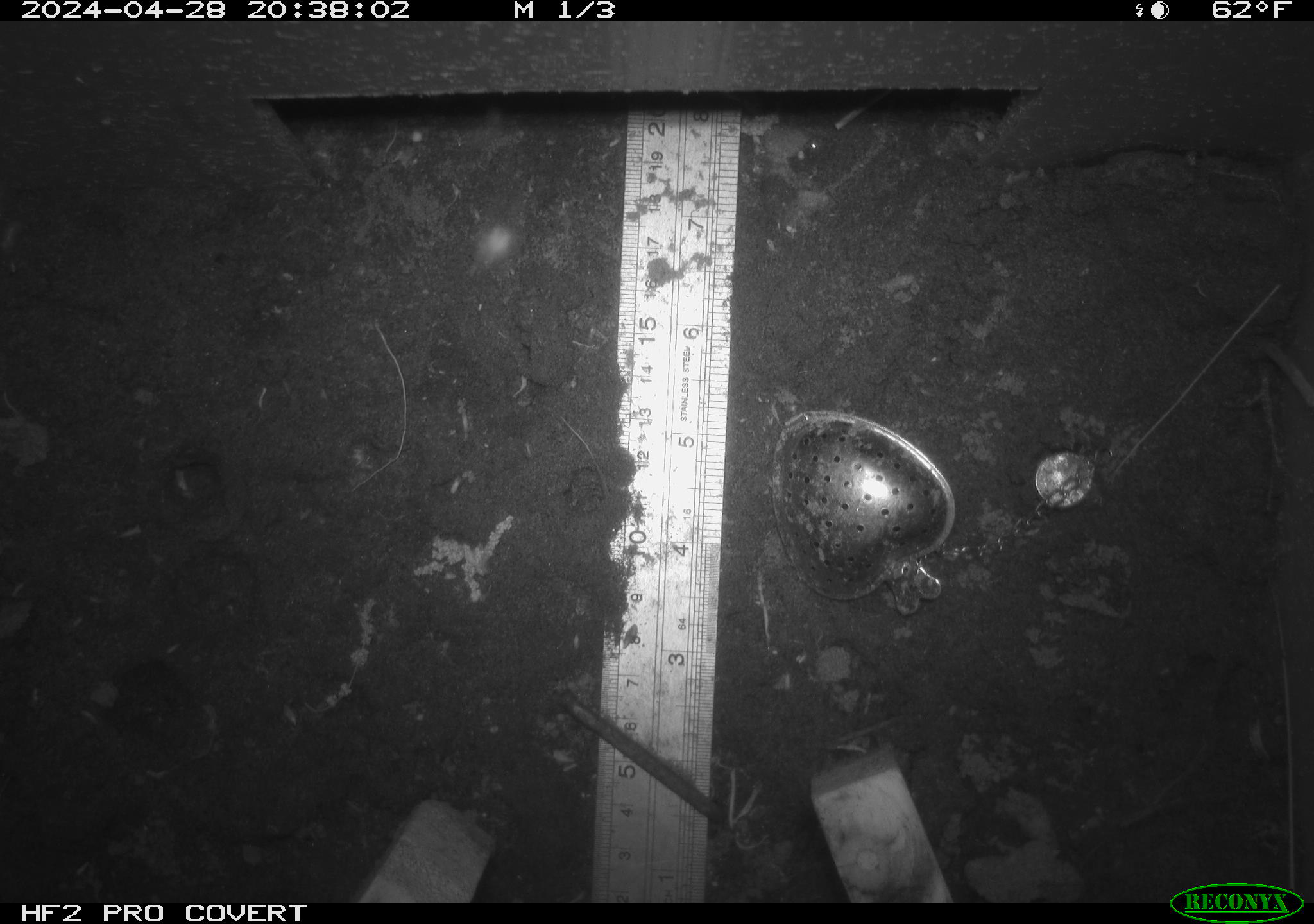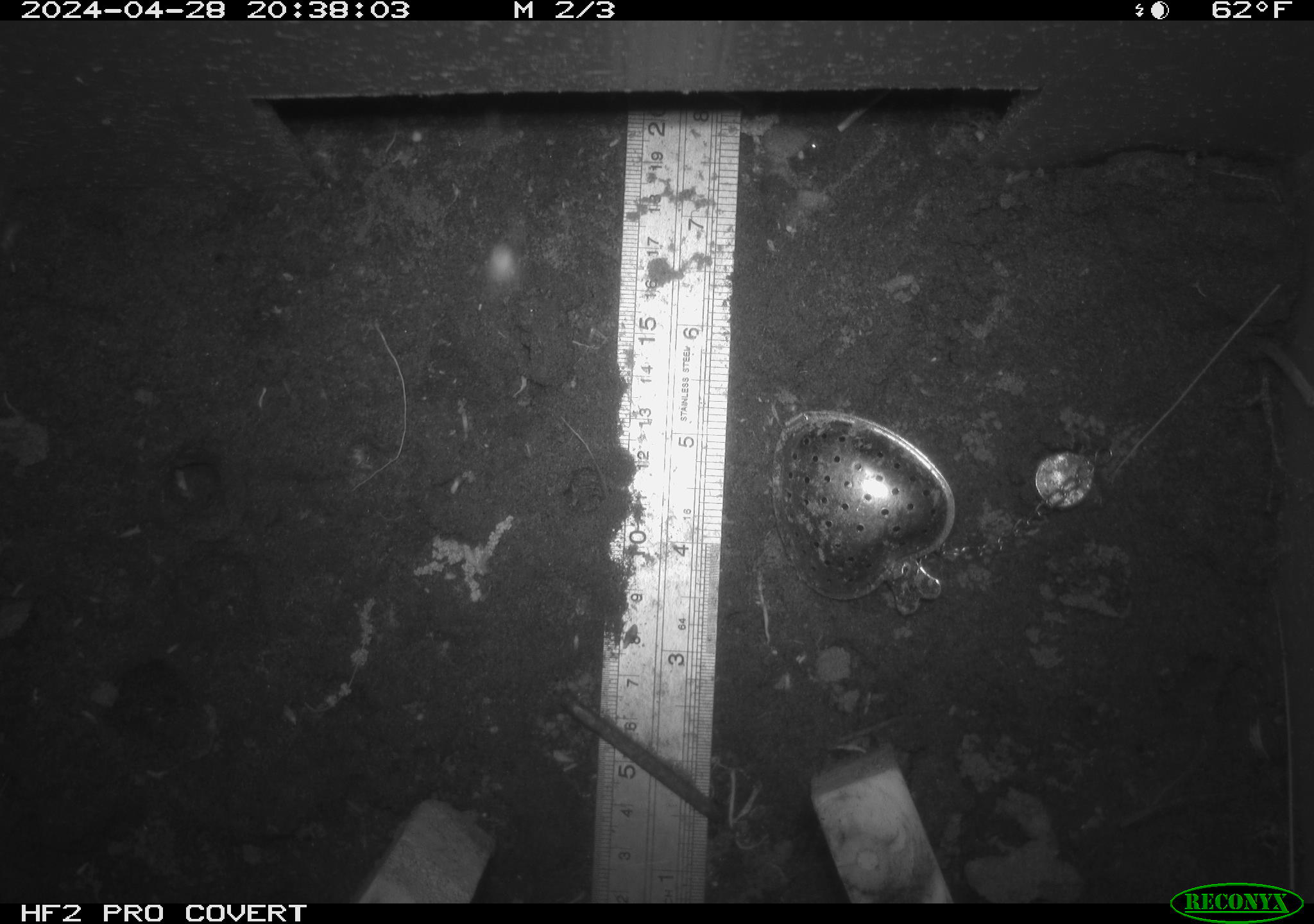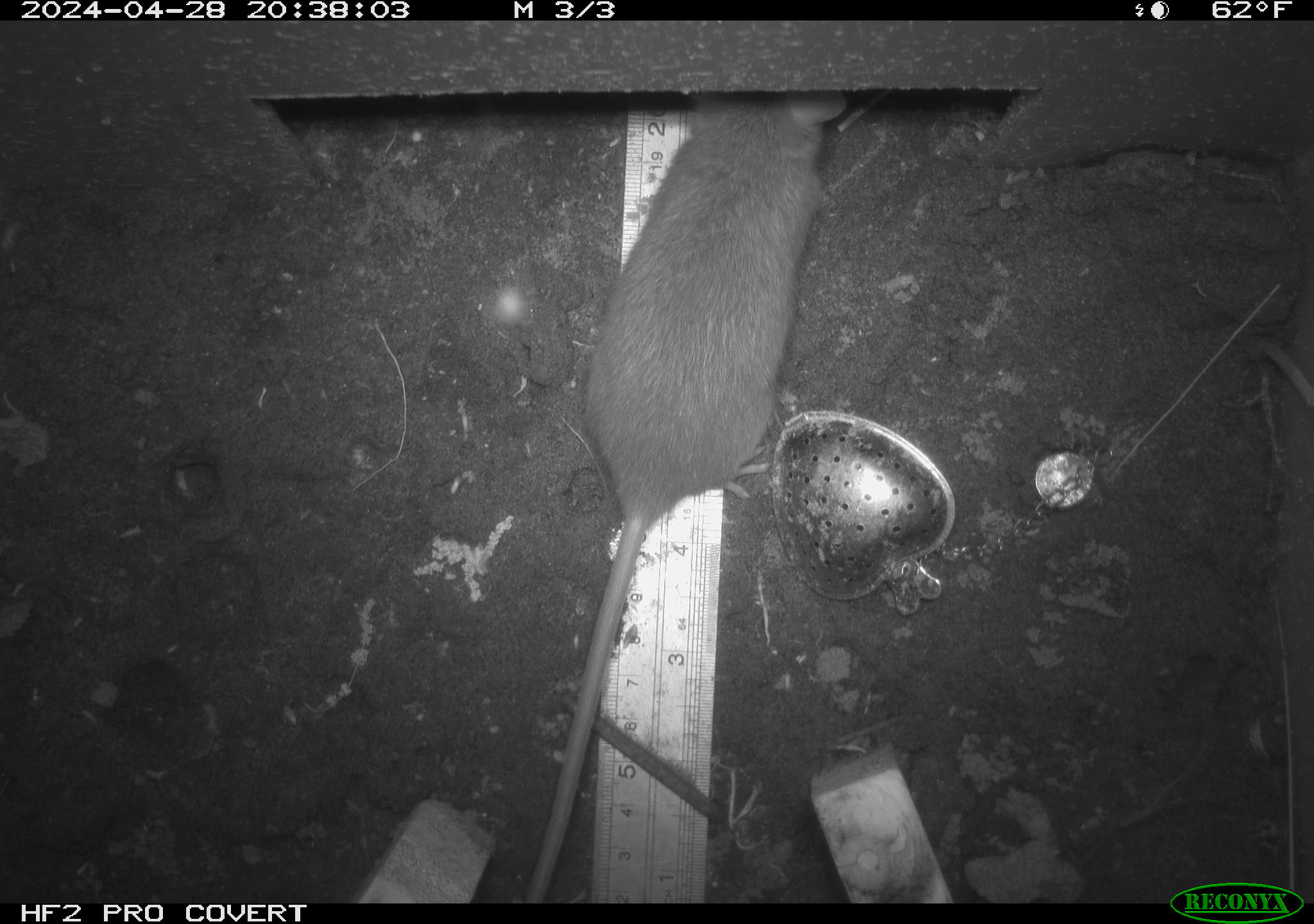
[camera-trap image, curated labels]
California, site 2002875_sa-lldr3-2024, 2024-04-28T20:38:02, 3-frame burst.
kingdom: Animalia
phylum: Chordata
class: Mammalia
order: Rodentia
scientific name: Rodentia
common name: rodent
Rodent (Rodentia).